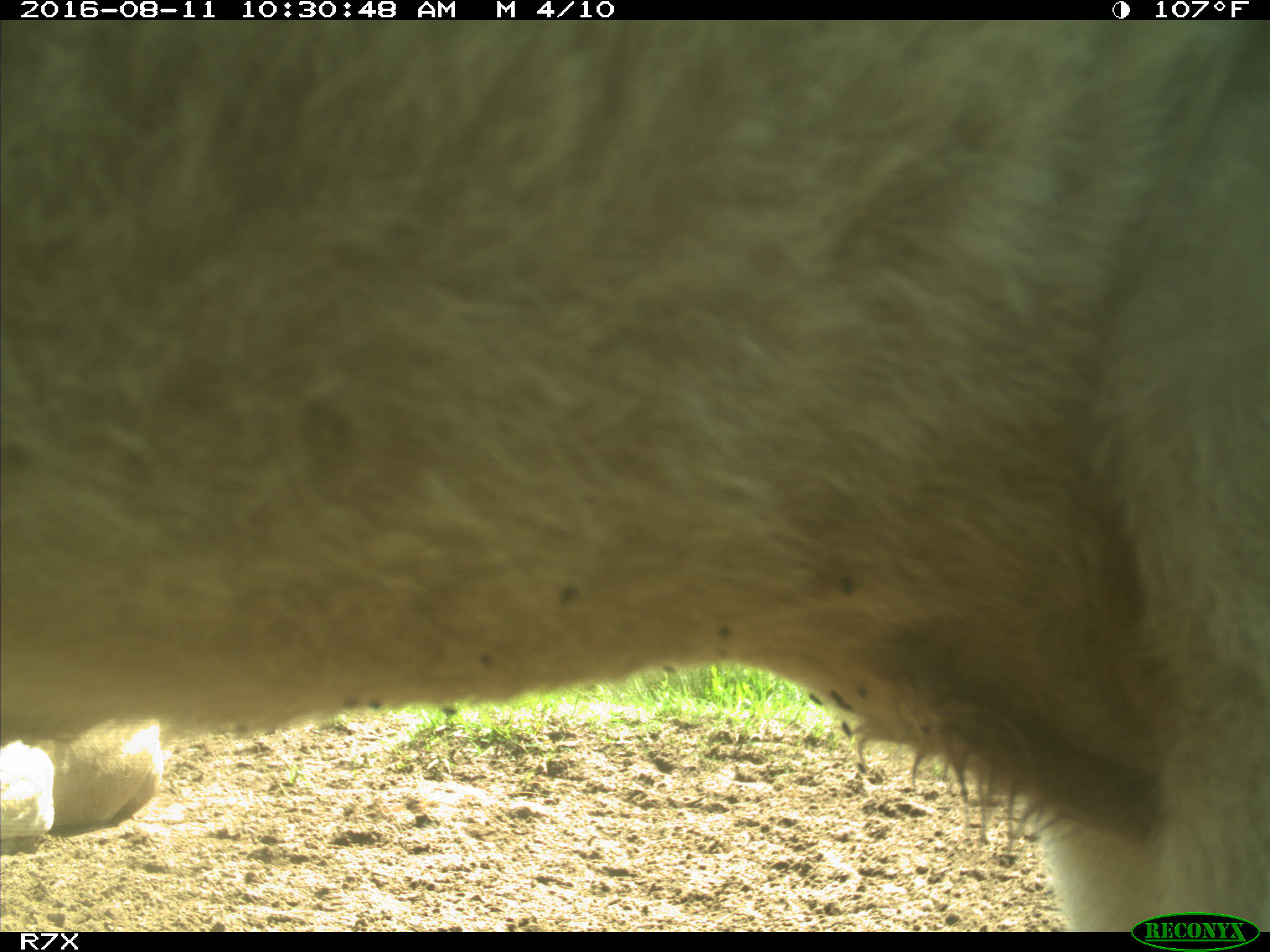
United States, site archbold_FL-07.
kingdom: Animalia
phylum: Chordata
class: Mammalia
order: Artiodactyla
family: Bovidae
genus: Bos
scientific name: Bos taurus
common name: domestic cow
Bos taurus (domestic cow).